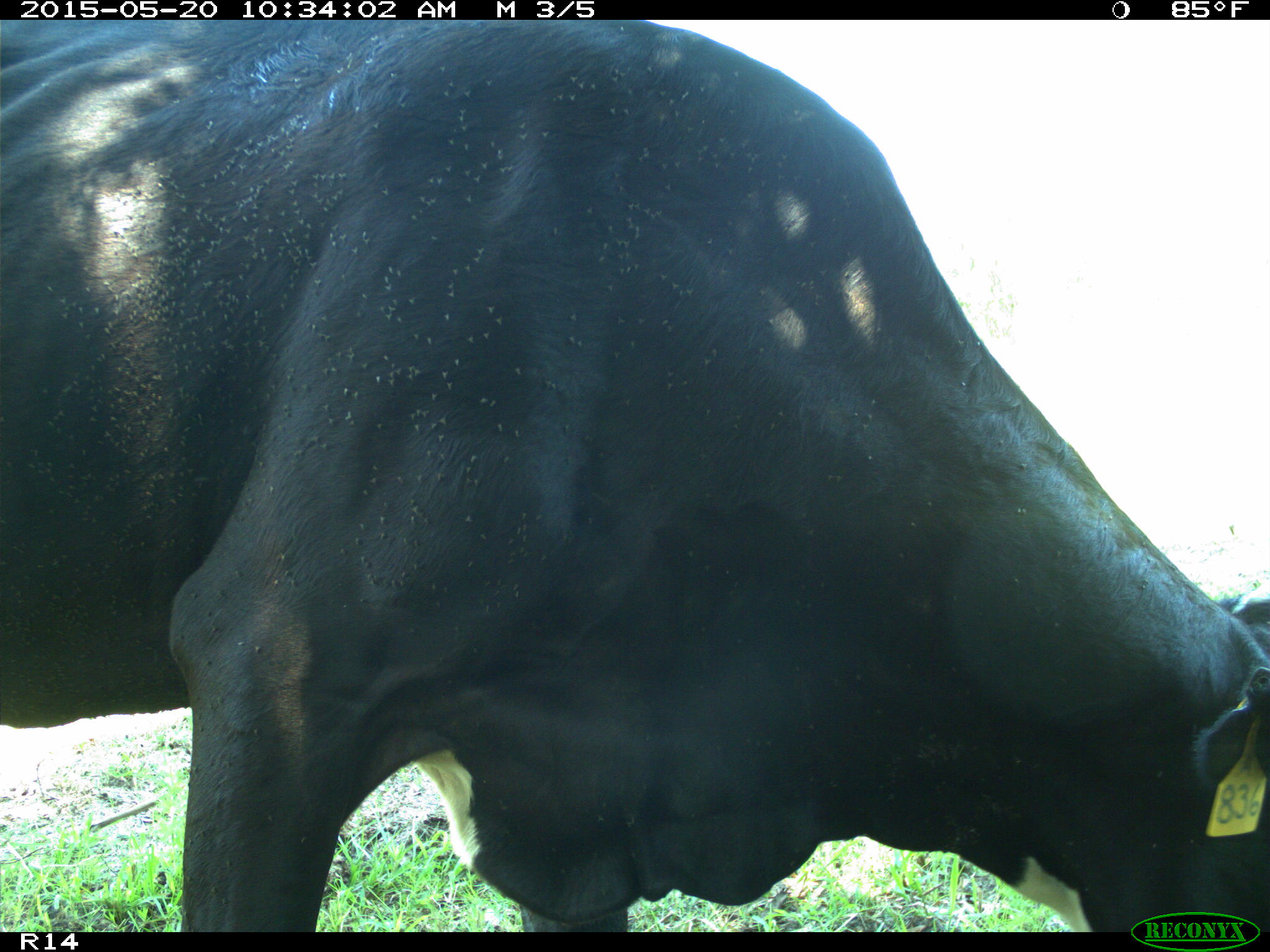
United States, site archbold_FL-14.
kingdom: Animalia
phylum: Chordata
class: Mammalia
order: Artiodactyla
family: Bovidae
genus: Bos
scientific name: Bos taurus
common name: domestic cow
Bos taurus (domestic cow).